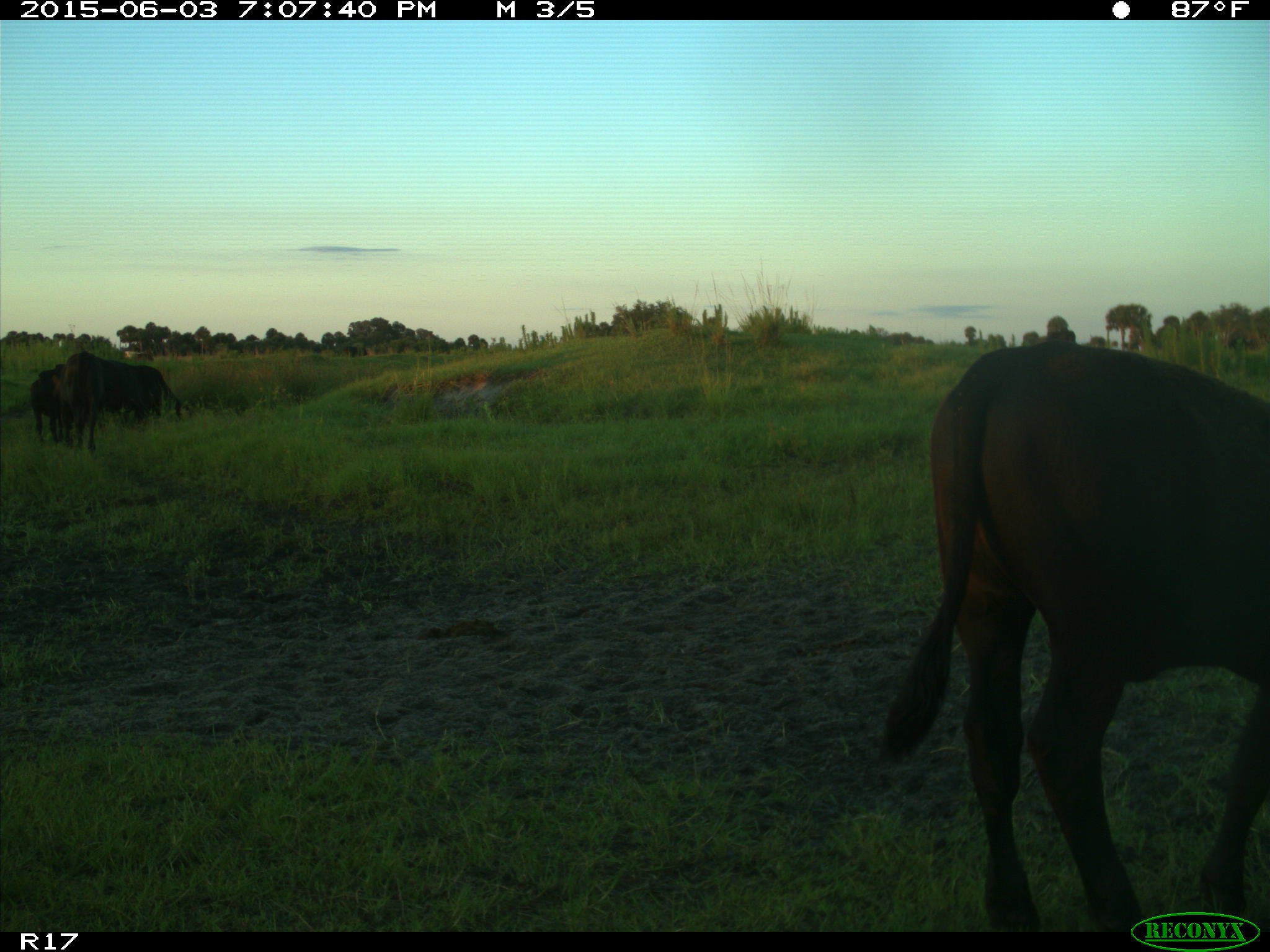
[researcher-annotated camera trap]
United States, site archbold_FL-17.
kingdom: Animalia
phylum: Chordata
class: Mammalia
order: Artiodactyla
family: Bovidae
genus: Bos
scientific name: Bos taurus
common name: domestic cow